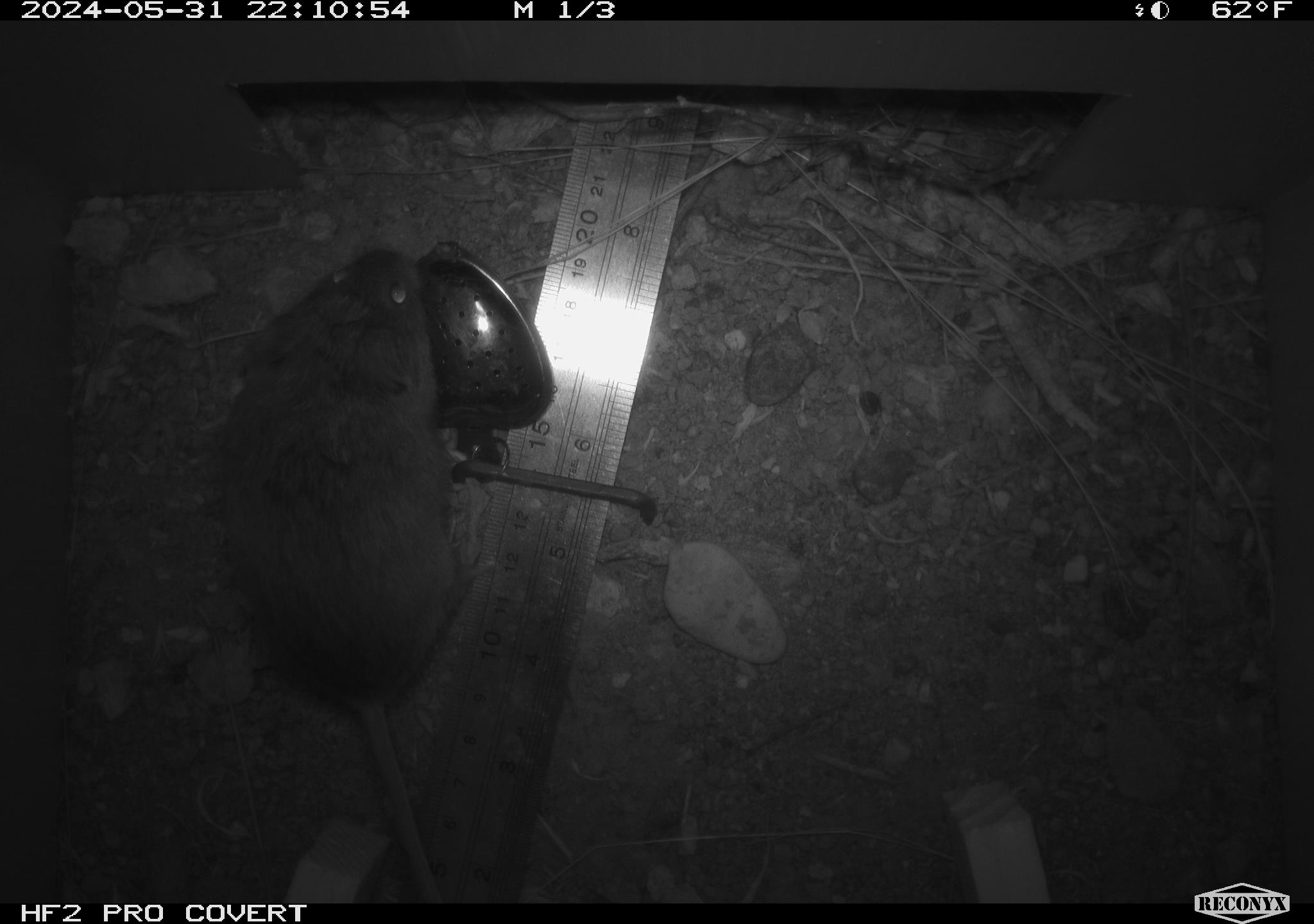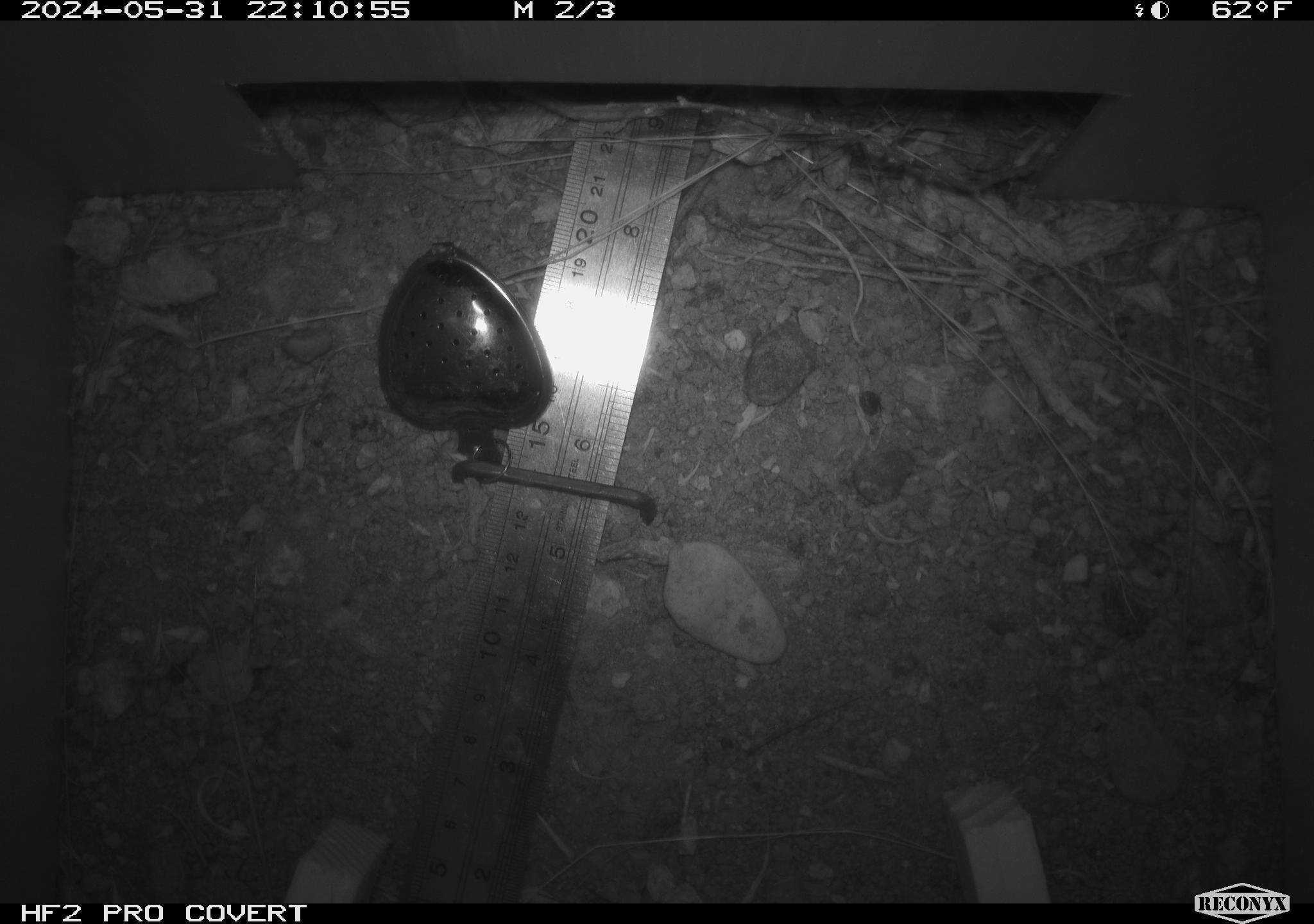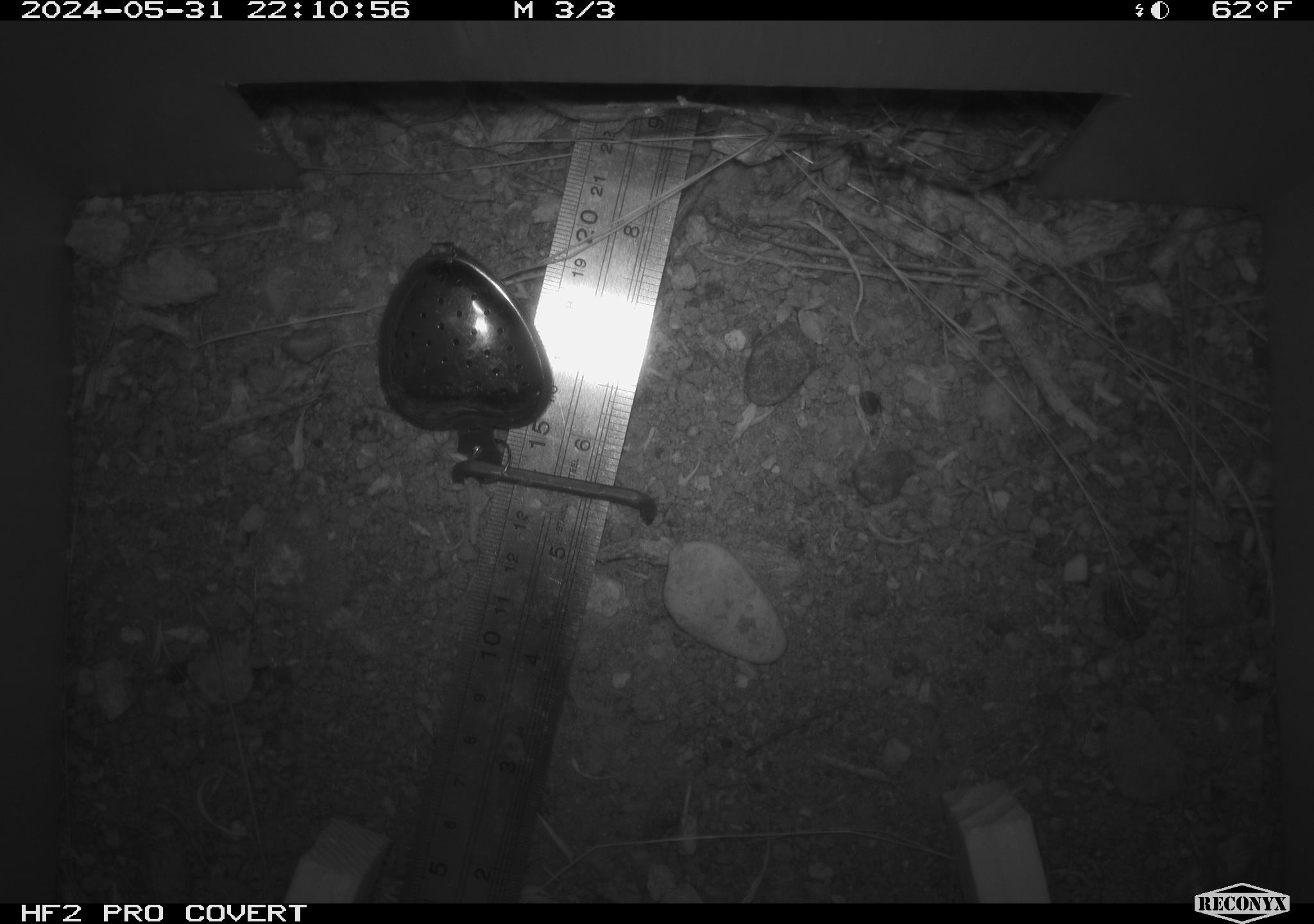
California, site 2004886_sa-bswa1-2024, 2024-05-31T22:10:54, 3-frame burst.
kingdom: Animalia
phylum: Chordata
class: Mammalia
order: Rodentia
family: Cricetidae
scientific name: Arvicolinae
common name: voles, lemmings, and muskrats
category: arvicolinae subfamily